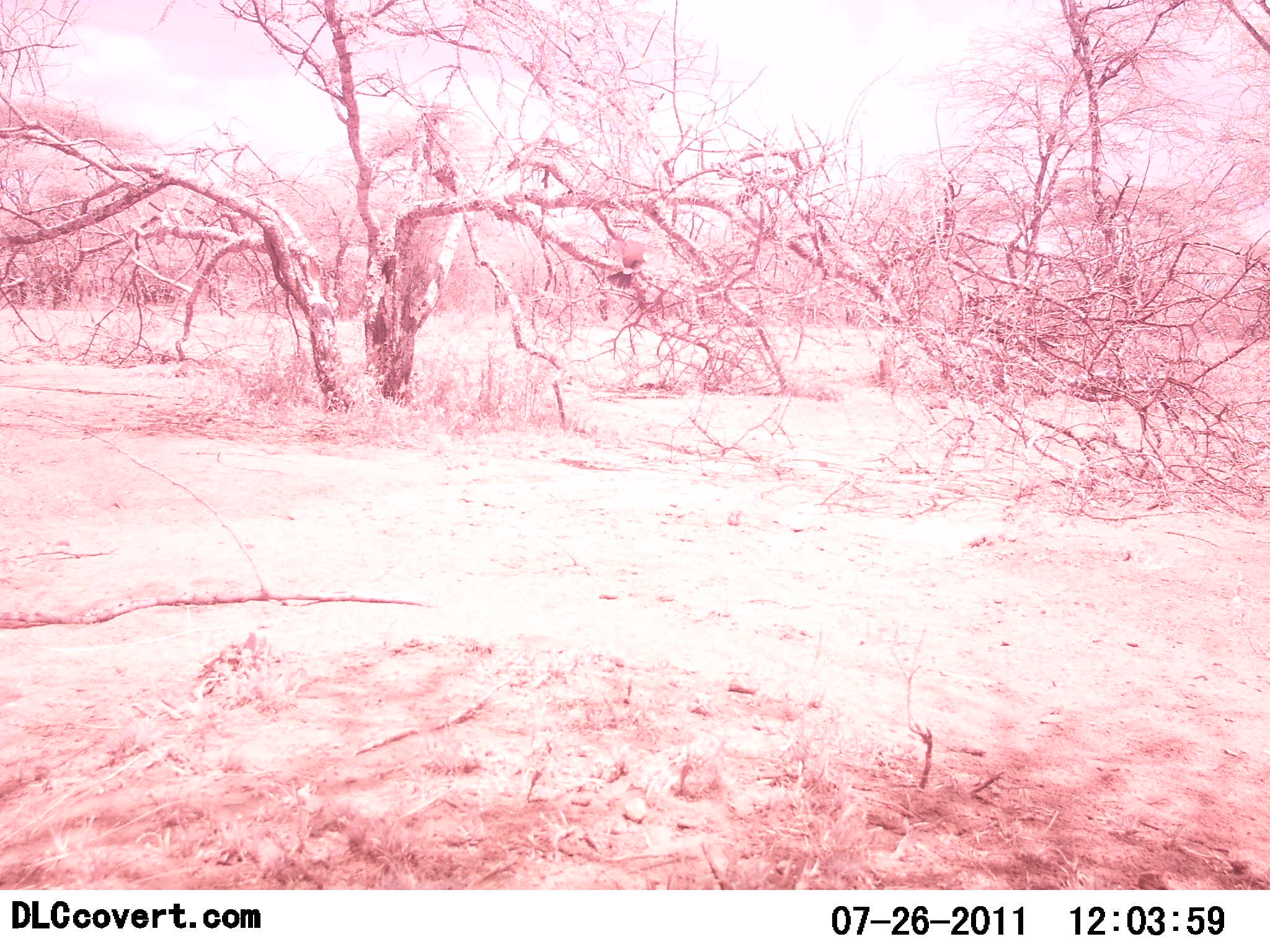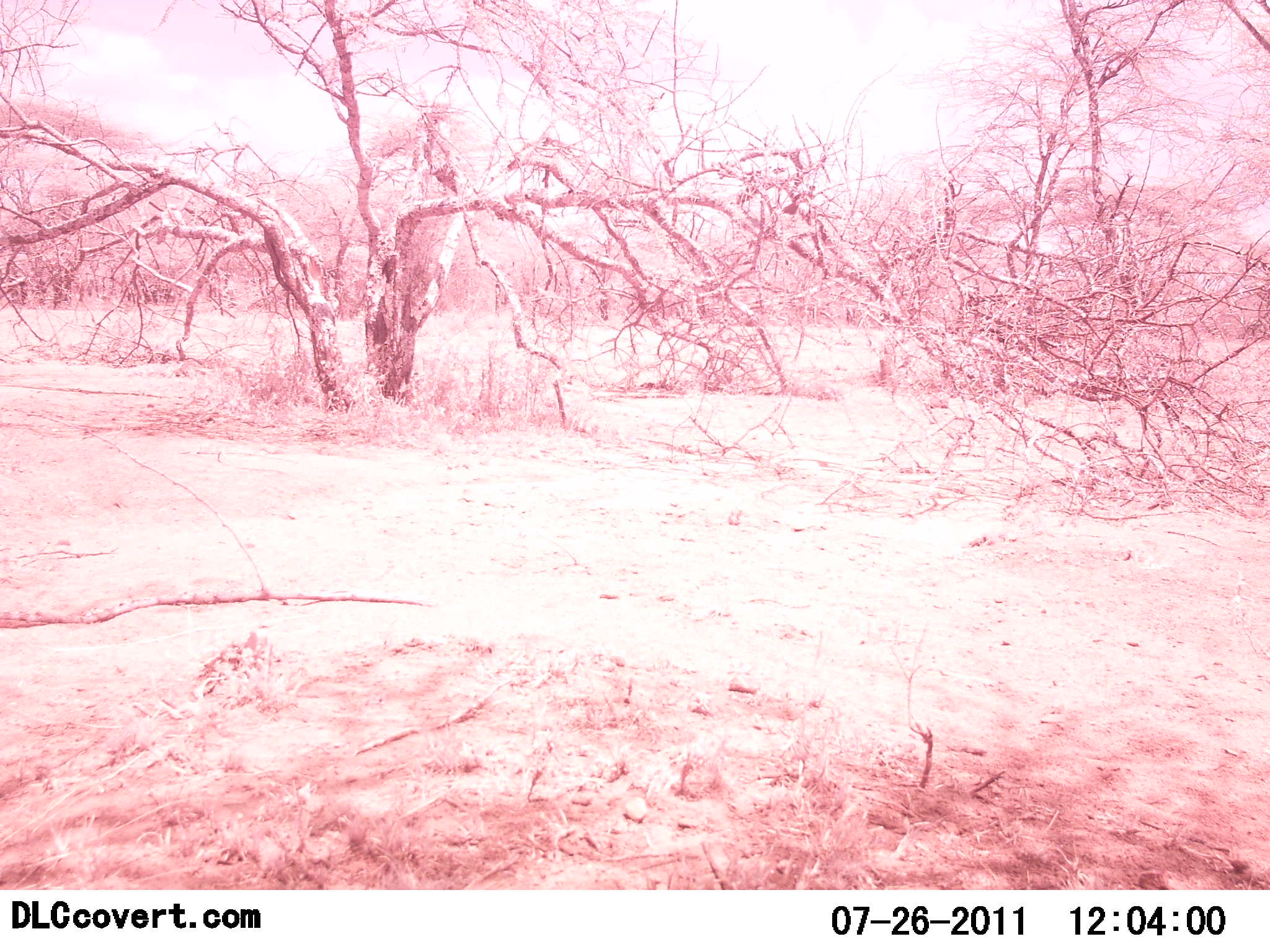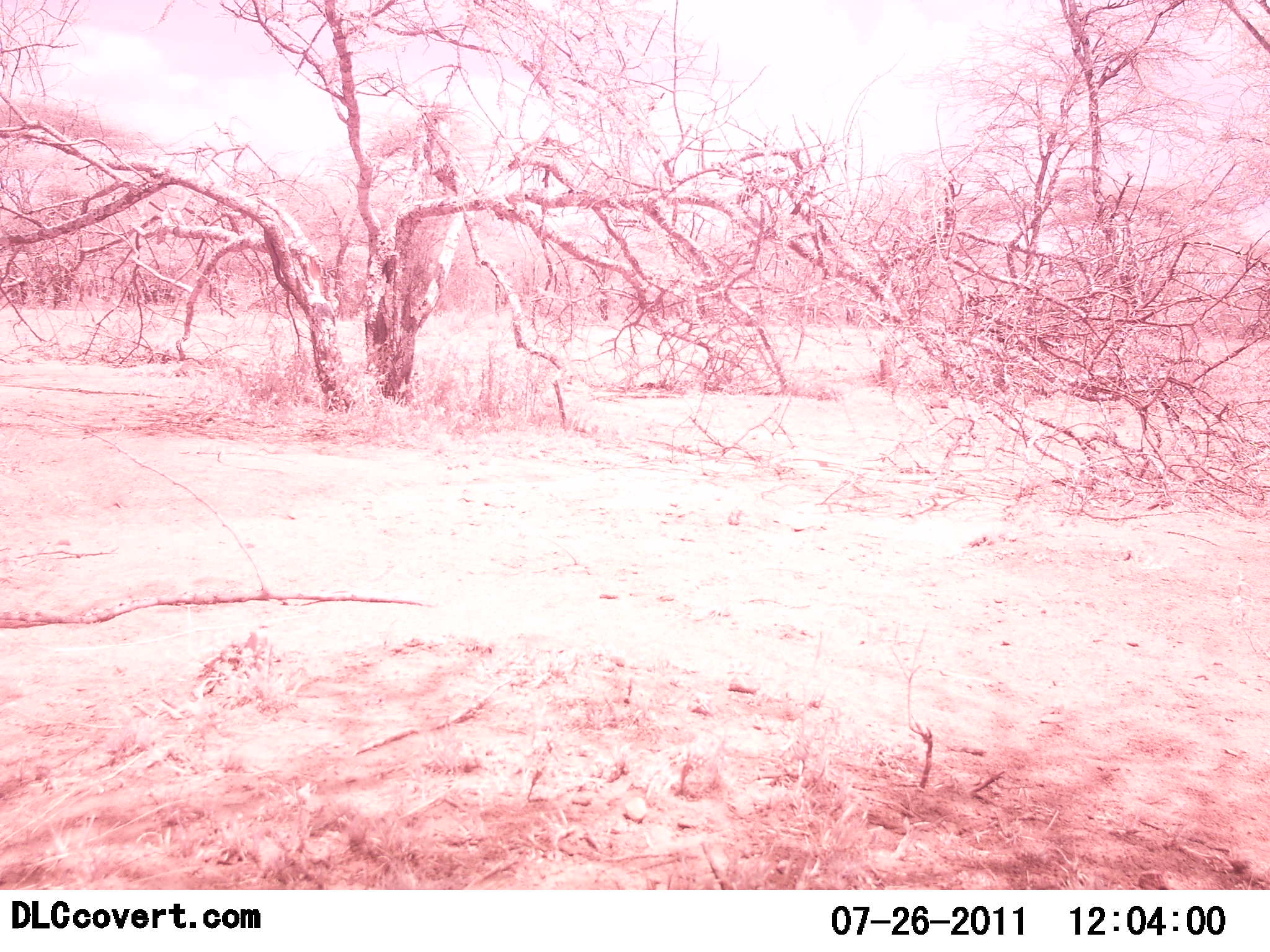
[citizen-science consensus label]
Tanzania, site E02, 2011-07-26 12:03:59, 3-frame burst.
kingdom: Animalia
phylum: Chordata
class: Aves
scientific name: Aves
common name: bird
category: otherbird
Otherbird (bird) (Aves), count 1. Behavior (volunteer vote fractions): standing 0%, resting 0%, moving 100%, interacting 0%. Young present (vote fraction): 0%. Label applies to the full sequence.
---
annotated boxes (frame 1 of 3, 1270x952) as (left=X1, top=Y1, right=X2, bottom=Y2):
animal: (left=608, top=257, right=644, bottom=292)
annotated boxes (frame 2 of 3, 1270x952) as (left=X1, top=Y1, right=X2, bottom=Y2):
animal: (left=782, top=191, right=808, bottom=219)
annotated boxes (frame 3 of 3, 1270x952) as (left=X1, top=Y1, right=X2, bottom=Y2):
animal: (left=792, top=180, right=817, bottom=220)